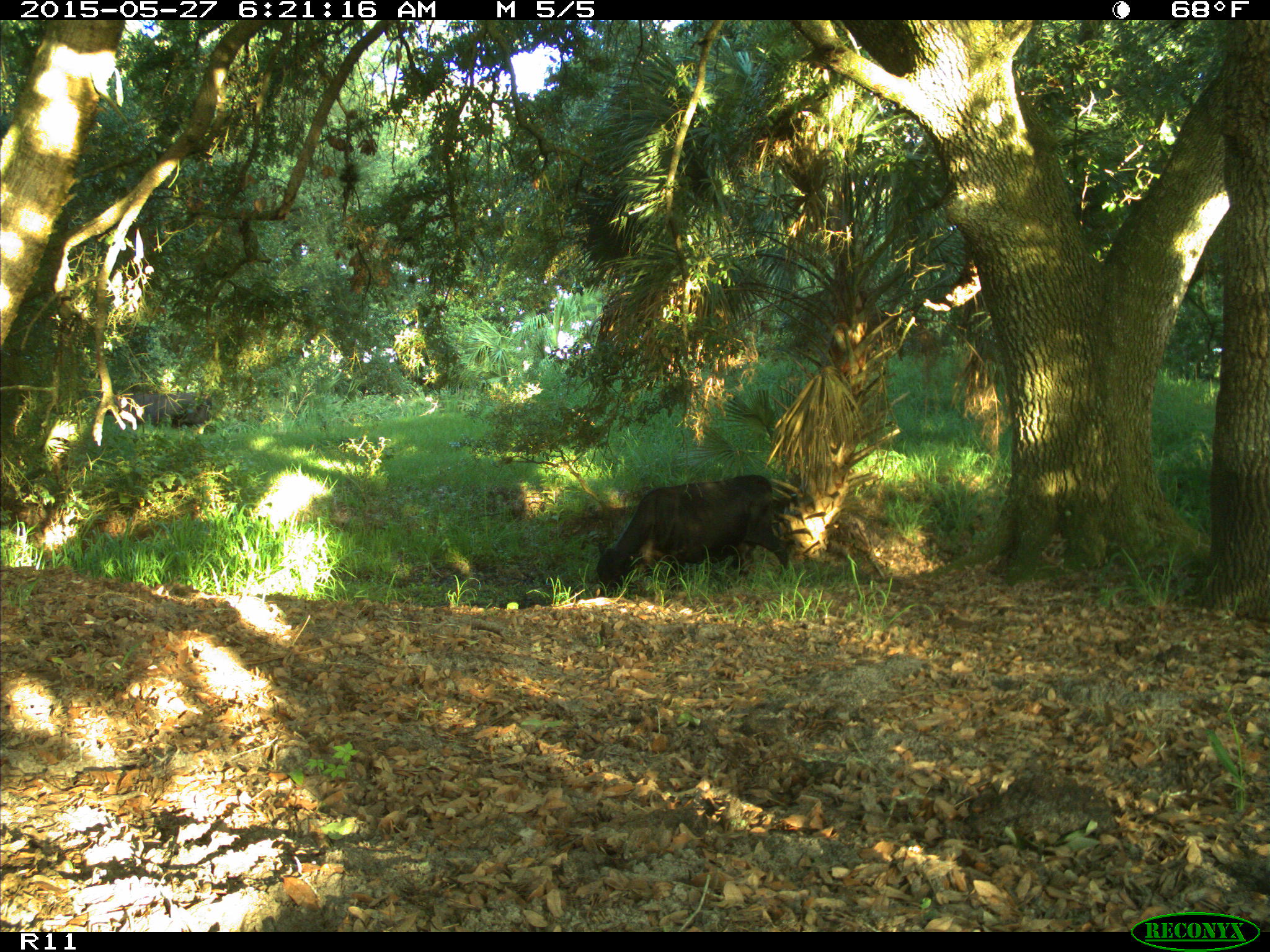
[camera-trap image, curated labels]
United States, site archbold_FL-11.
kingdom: Animalia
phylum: Chordata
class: Mammalia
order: Artiodactyla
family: Bovidae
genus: Bos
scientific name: Bos taurus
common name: domestic cow